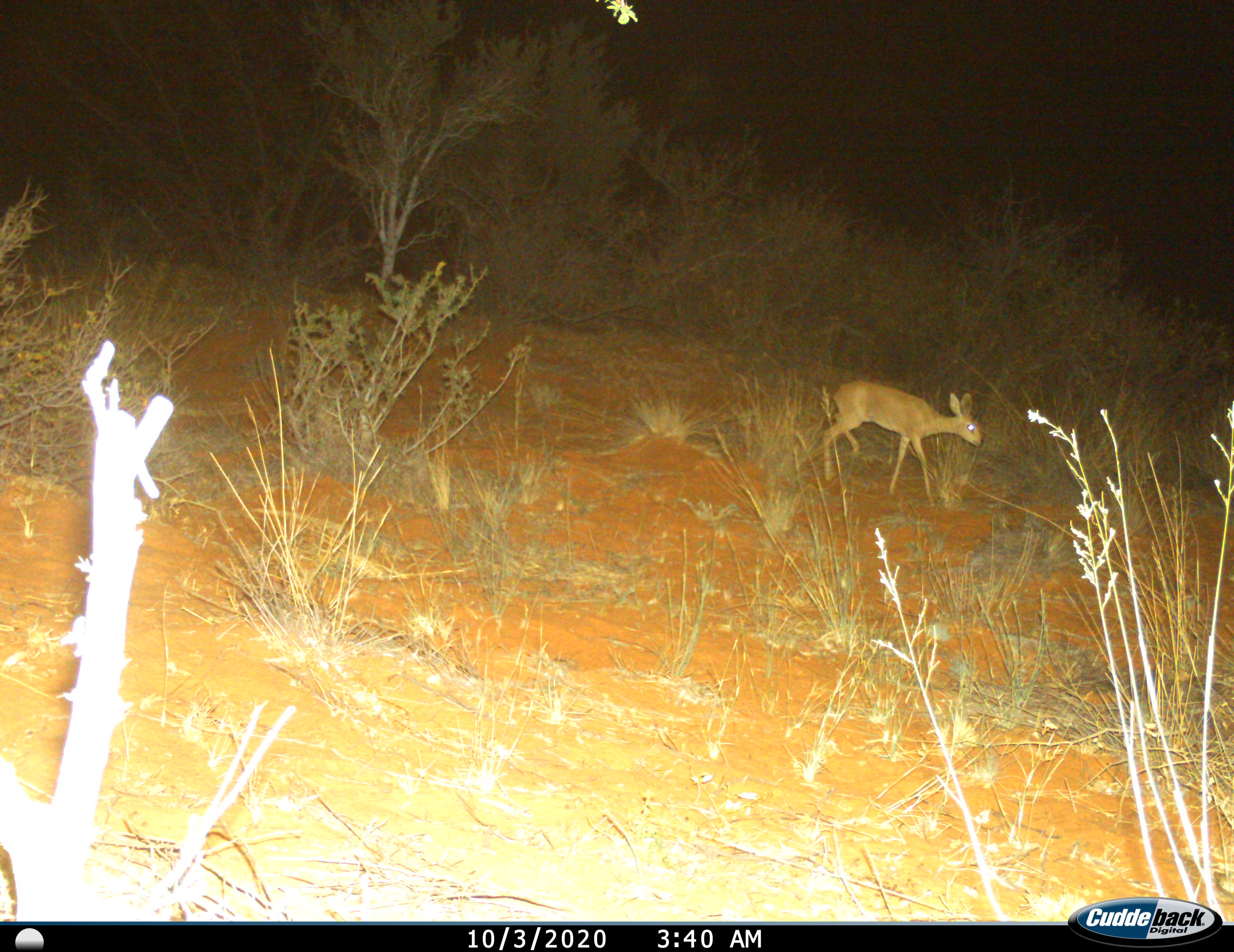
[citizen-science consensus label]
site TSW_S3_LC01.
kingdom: Animalia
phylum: Chordata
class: Mammalia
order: Artiodactyla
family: Bovidae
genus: Raphicerus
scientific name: Raphicerus campestris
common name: steenbok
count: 1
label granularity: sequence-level